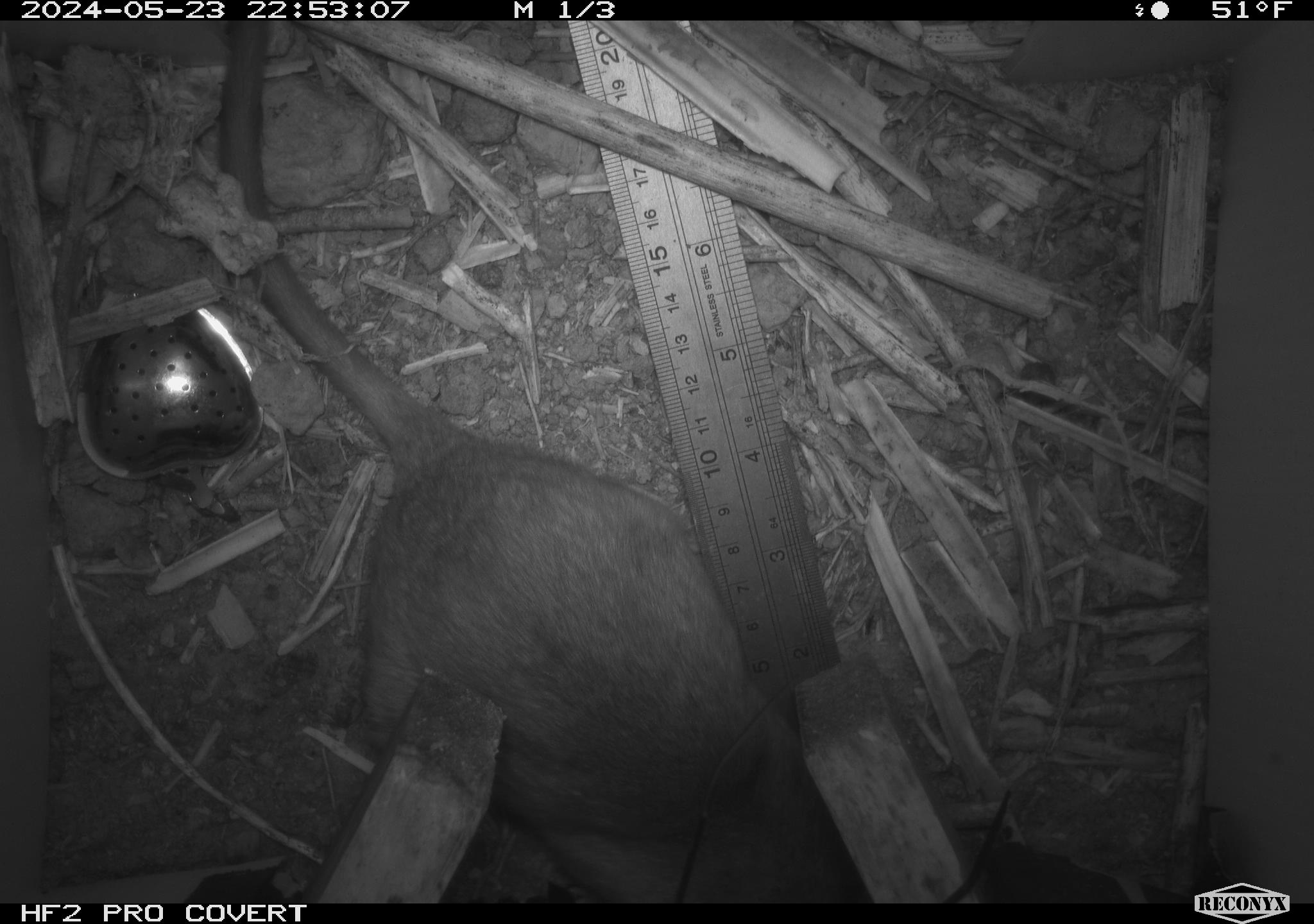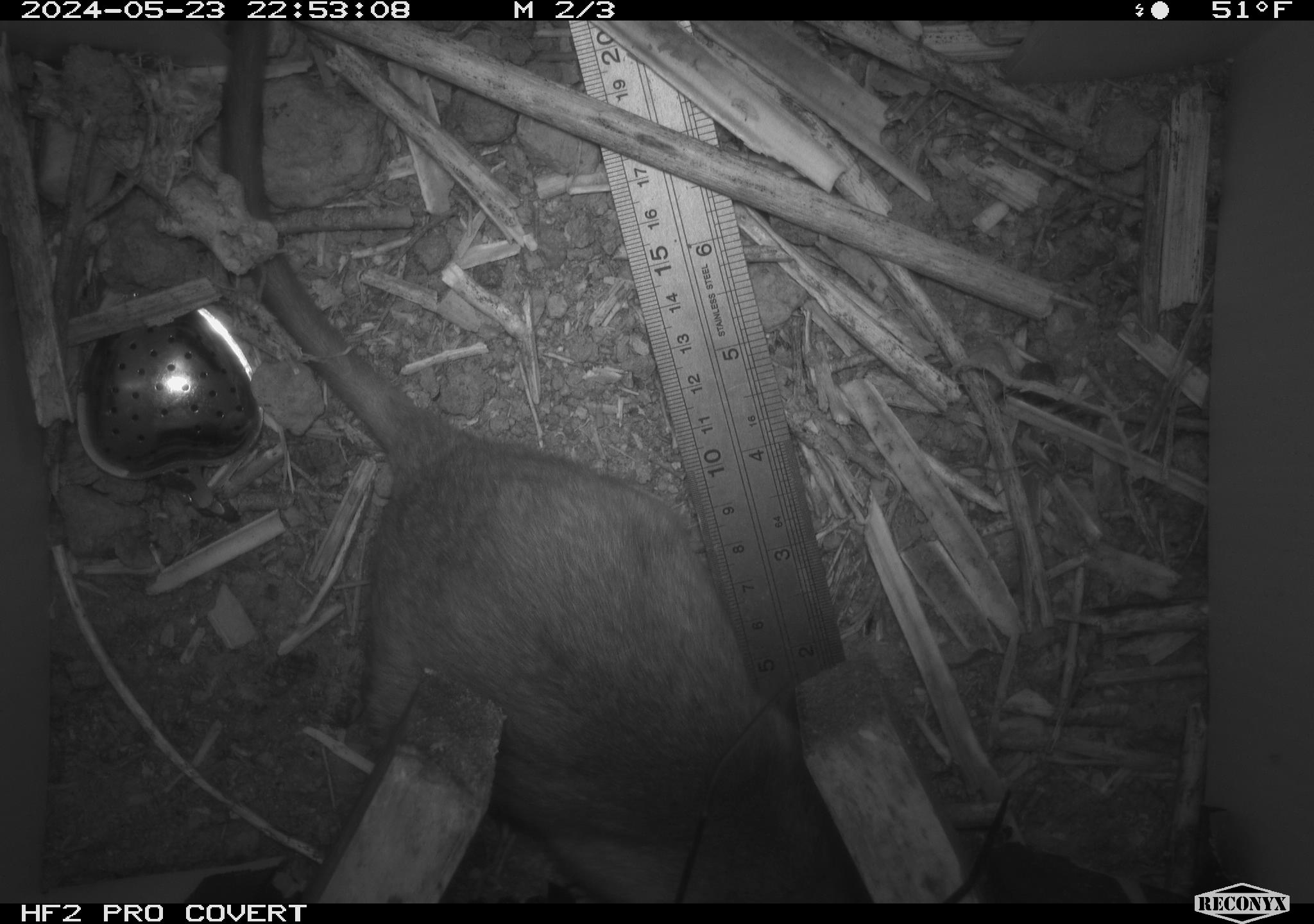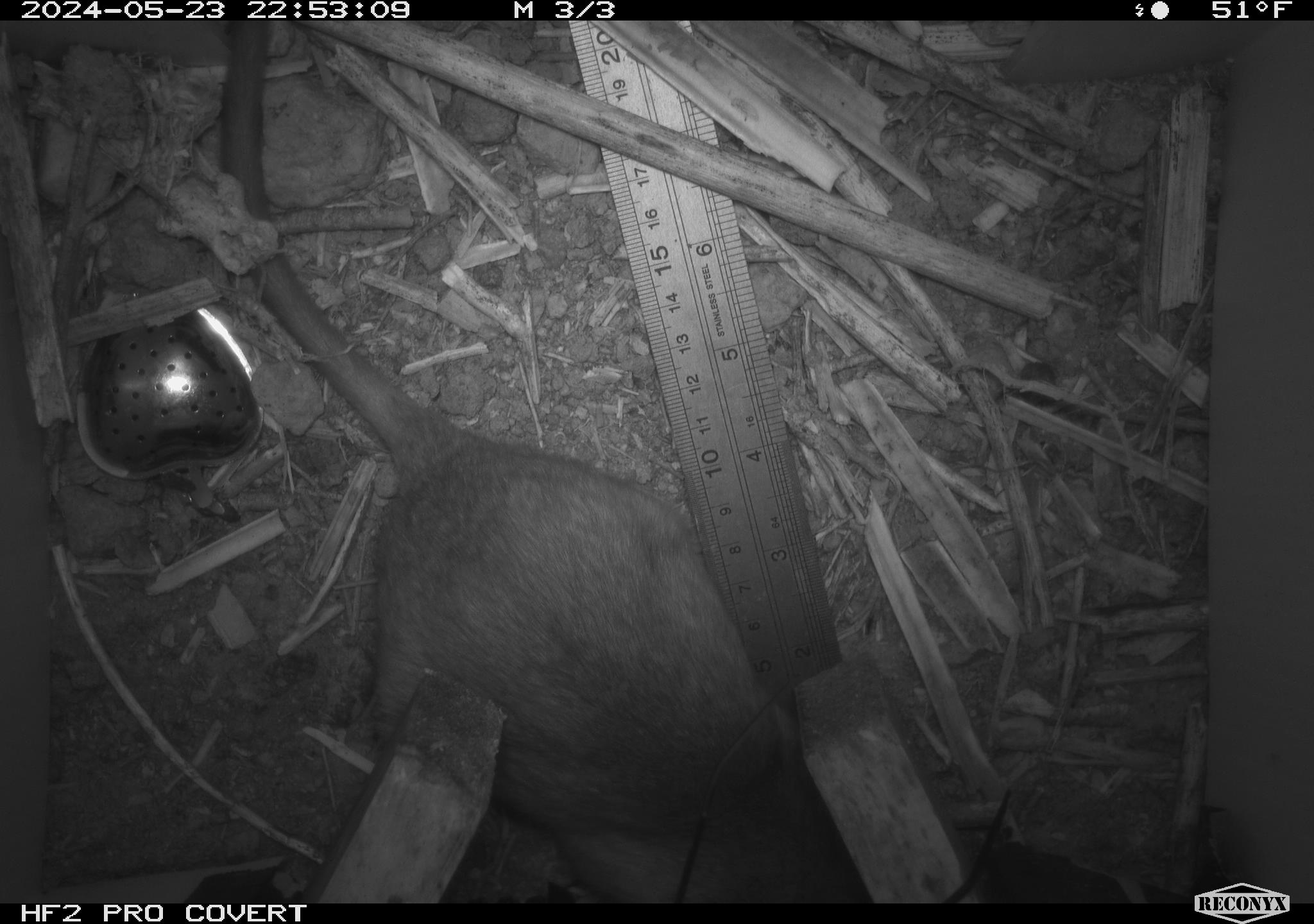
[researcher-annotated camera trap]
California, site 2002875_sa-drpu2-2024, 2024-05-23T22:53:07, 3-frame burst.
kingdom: Animalia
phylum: Chordata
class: Mammalia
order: Rodentia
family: Cricetidae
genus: Neotoma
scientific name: Neotoma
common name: pack rat or woodrat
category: neotoma species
Neotoma species (pack rat or woodrat) (Neotoma).